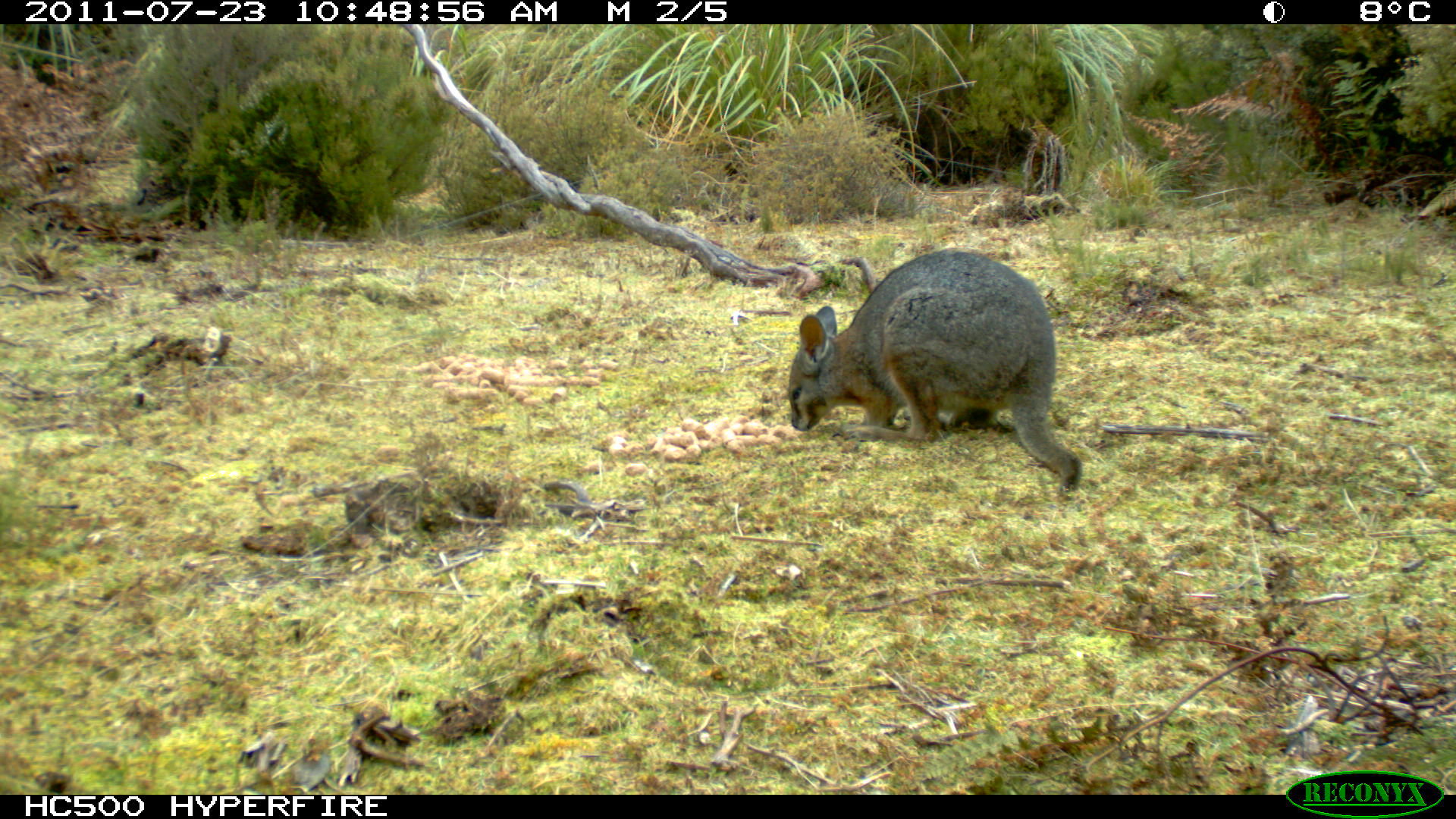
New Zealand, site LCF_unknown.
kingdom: Animalia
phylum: Chordata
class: Mammalia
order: Diprotodontia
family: Macropodidae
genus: Notamacropus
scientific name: Notamacropus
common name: wallaby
Wallaby (Notamacropus).